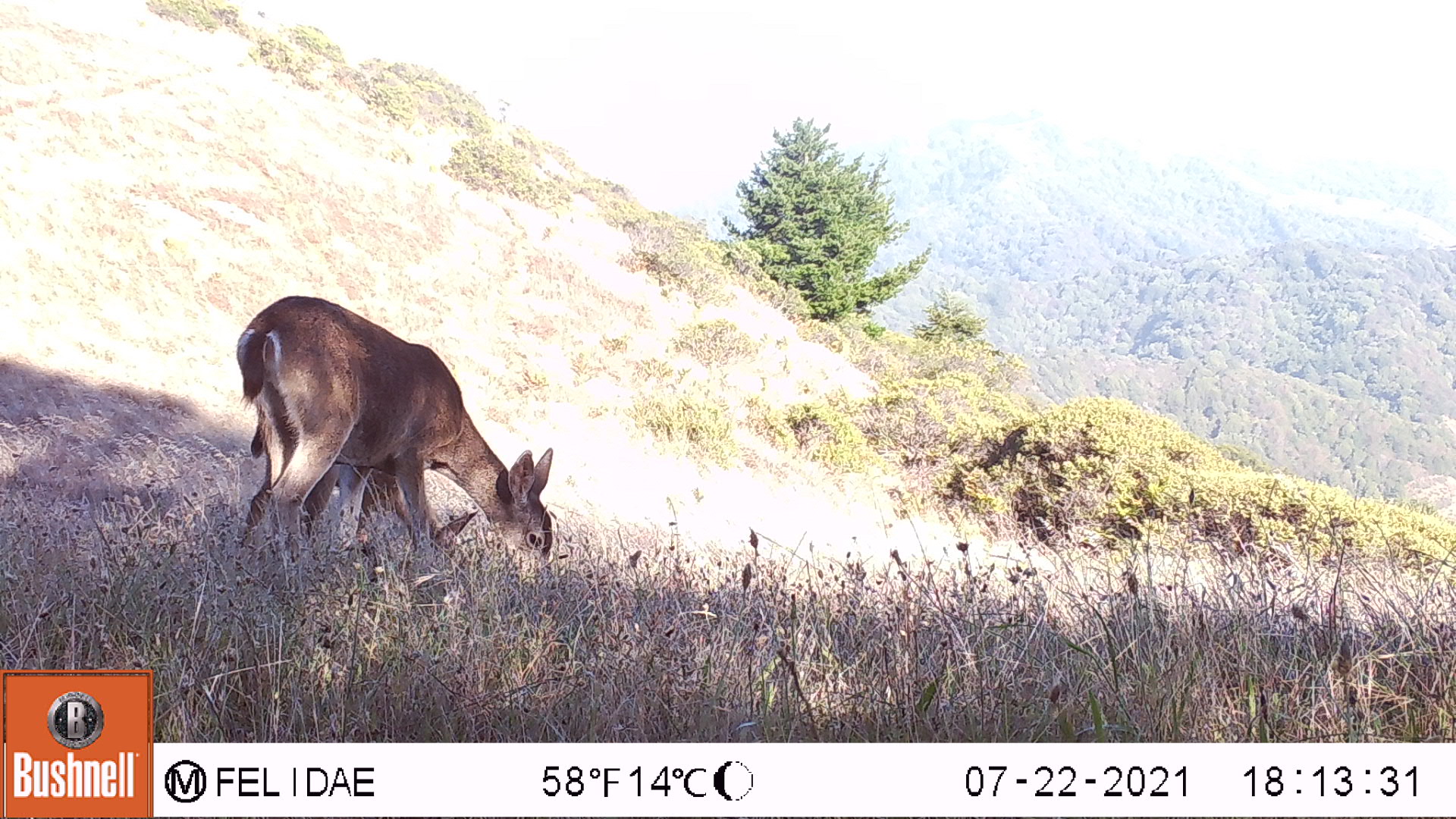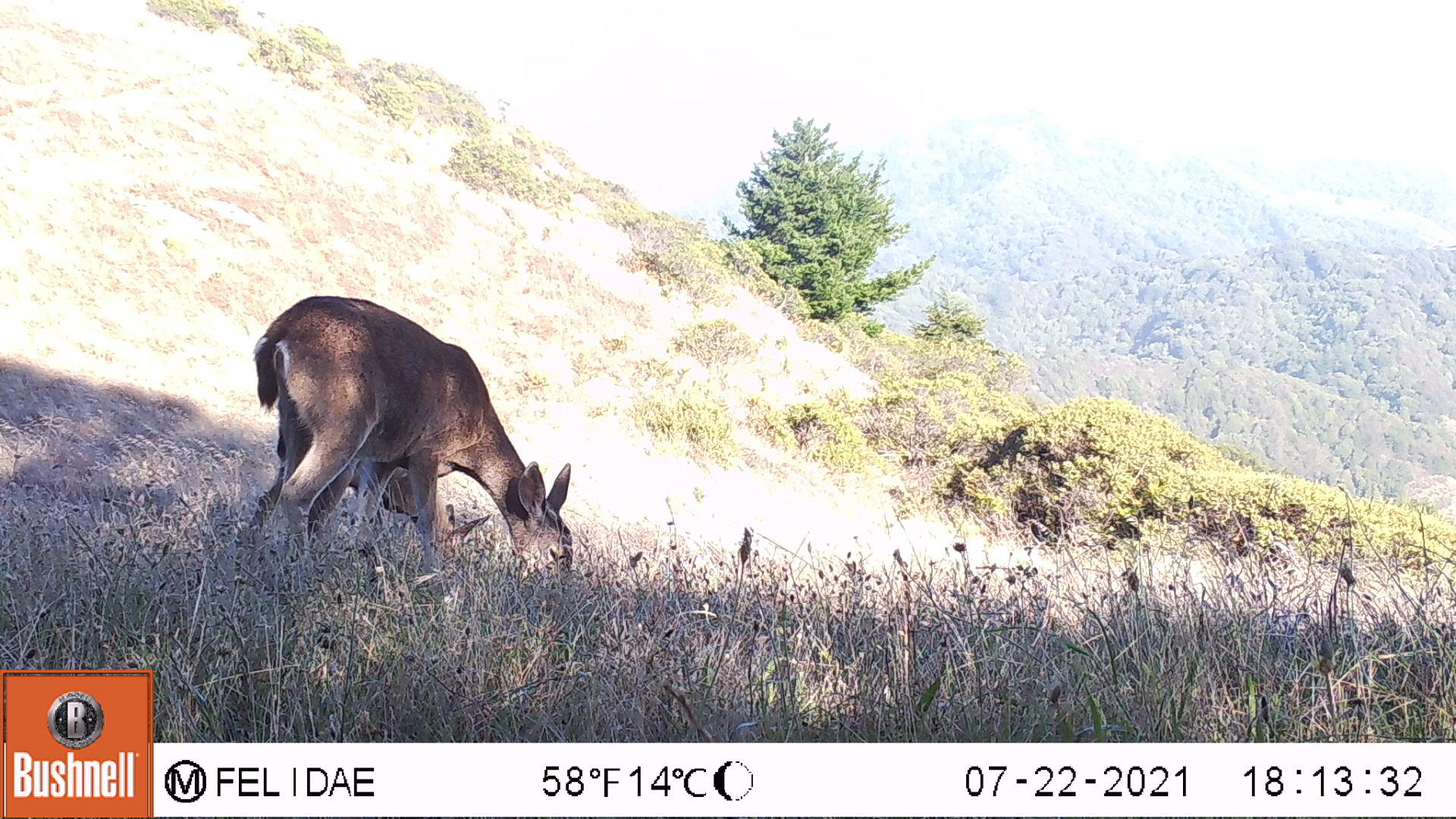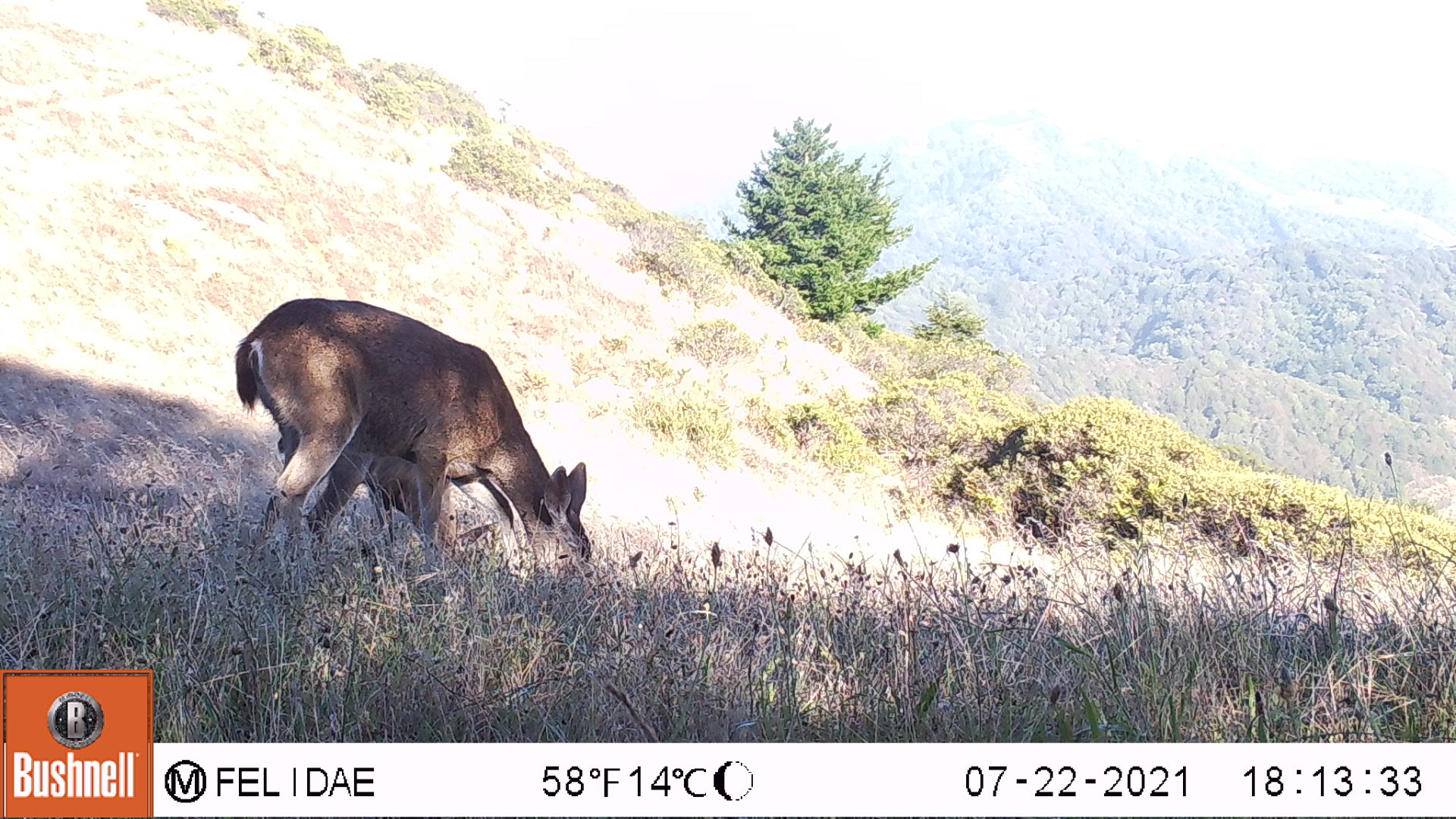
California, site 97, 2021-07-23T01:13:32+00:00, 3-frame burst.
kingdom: Animalia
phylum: Chordata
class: Mammalia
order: Artiodactyla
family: Cervidae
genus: Odocoileus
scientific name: Odocoileus hemionus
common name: mule deer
Mule deer (Odocoileus hemionus).